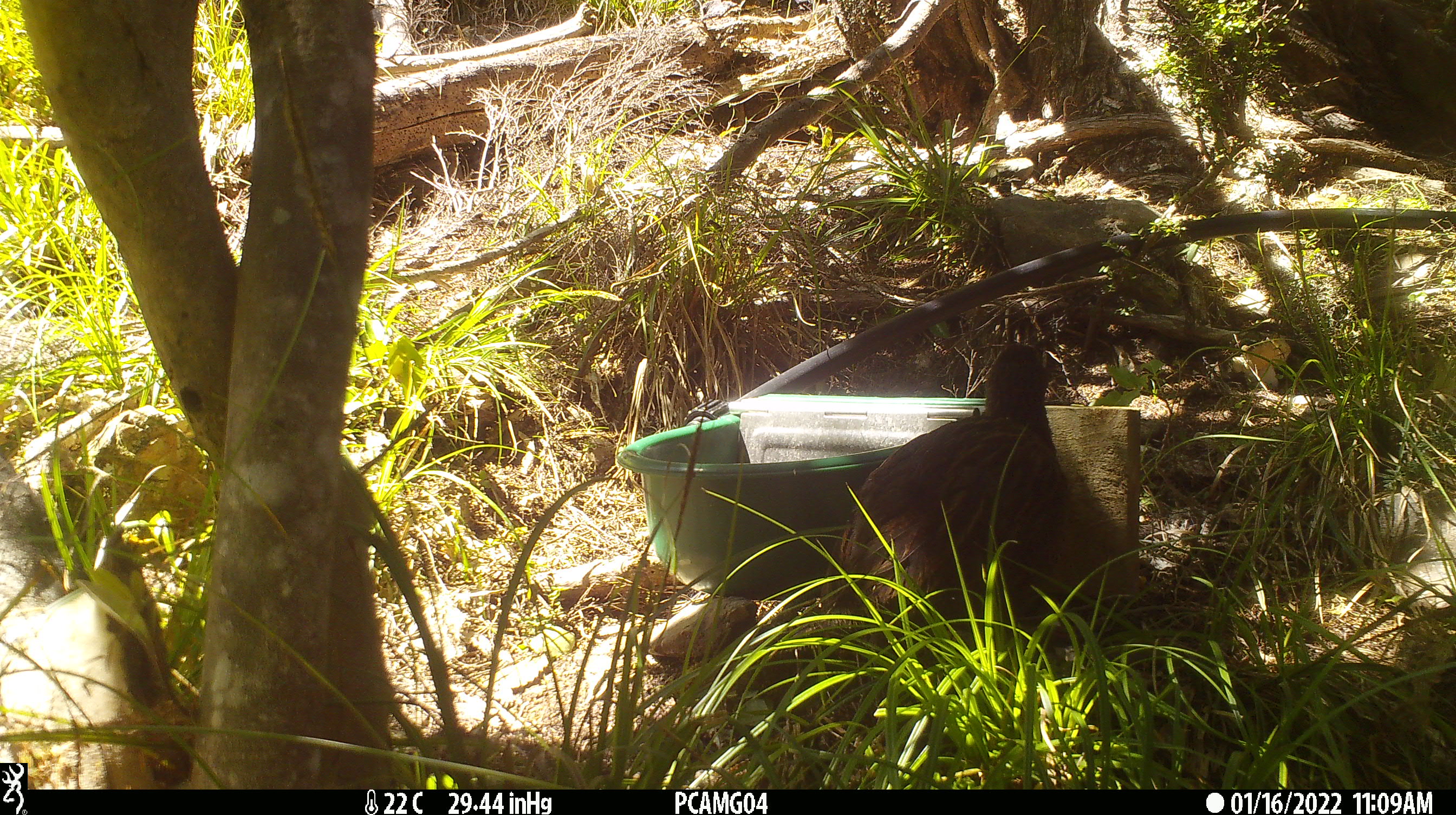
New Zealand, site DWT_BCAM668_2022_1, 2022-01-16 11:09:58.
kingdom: Animalia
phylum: Chordata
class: Aves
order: Gruiformes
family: Rallidae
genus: Gallirallus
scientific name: Gallirallus australis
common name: weka